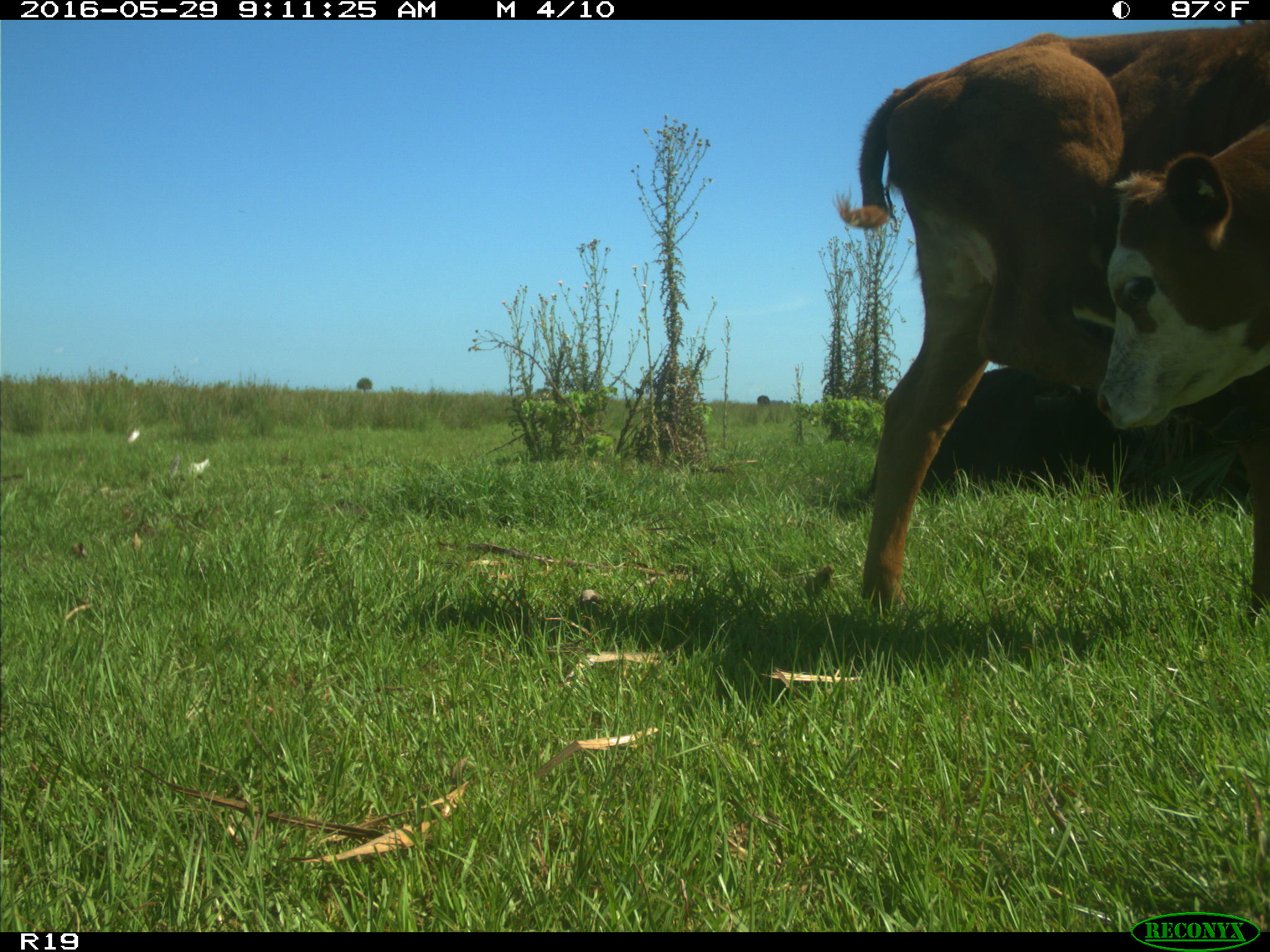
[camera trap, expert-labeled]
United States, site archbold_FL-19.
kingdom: Animalia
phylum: Chordata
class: Mammalia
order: Artiodactyla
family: Bovidae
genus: Bos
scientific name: Bos taurus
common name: domestic cow